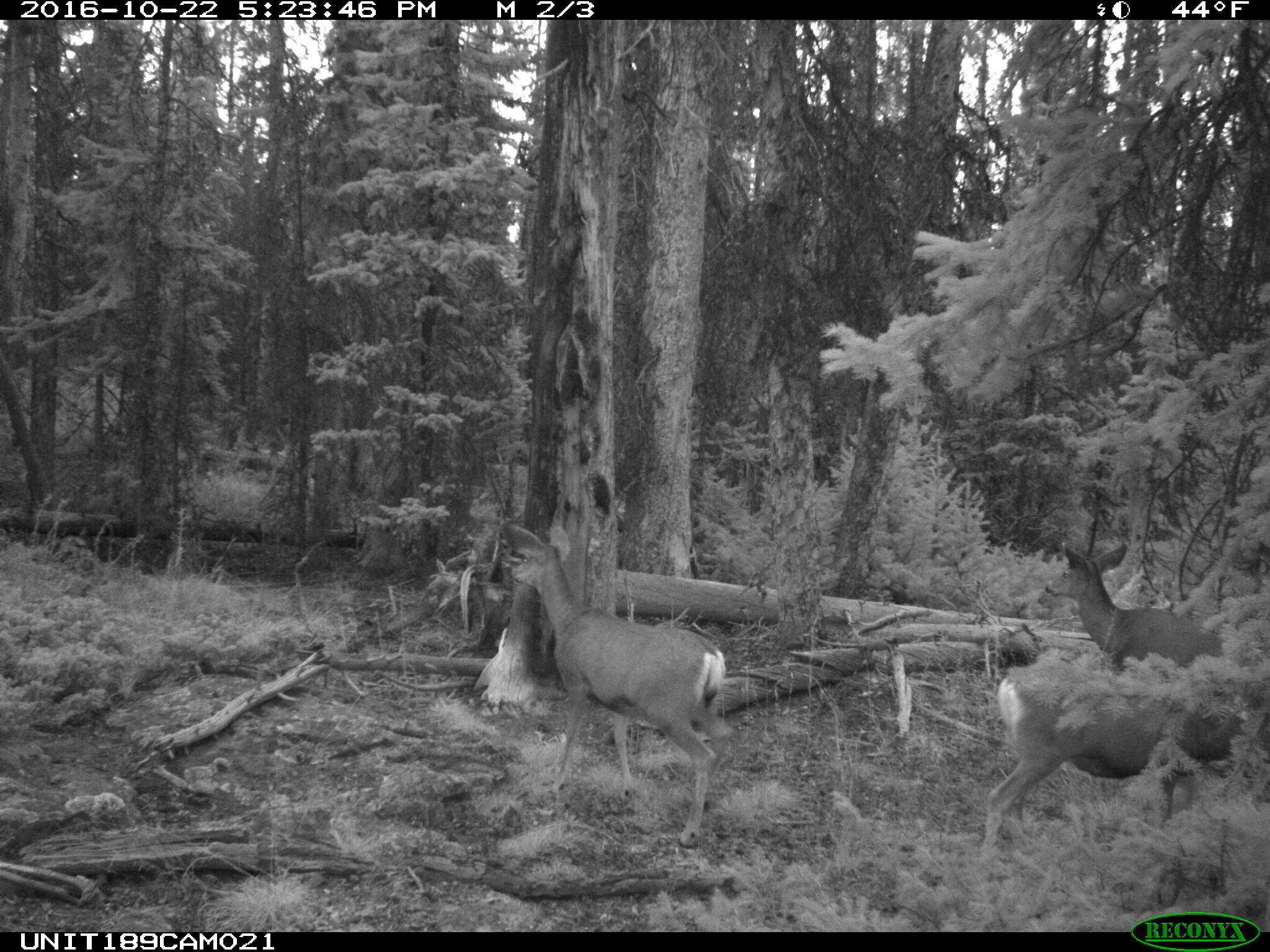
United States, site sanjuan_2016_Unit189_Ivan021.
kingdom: Animalia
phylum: Chordata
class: Mammalia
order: Artiodactyla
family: Cervidae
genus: Odocoileus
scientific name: Odocoileus hemionus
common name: mule deer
Odocoileus hemionus (mule deer).